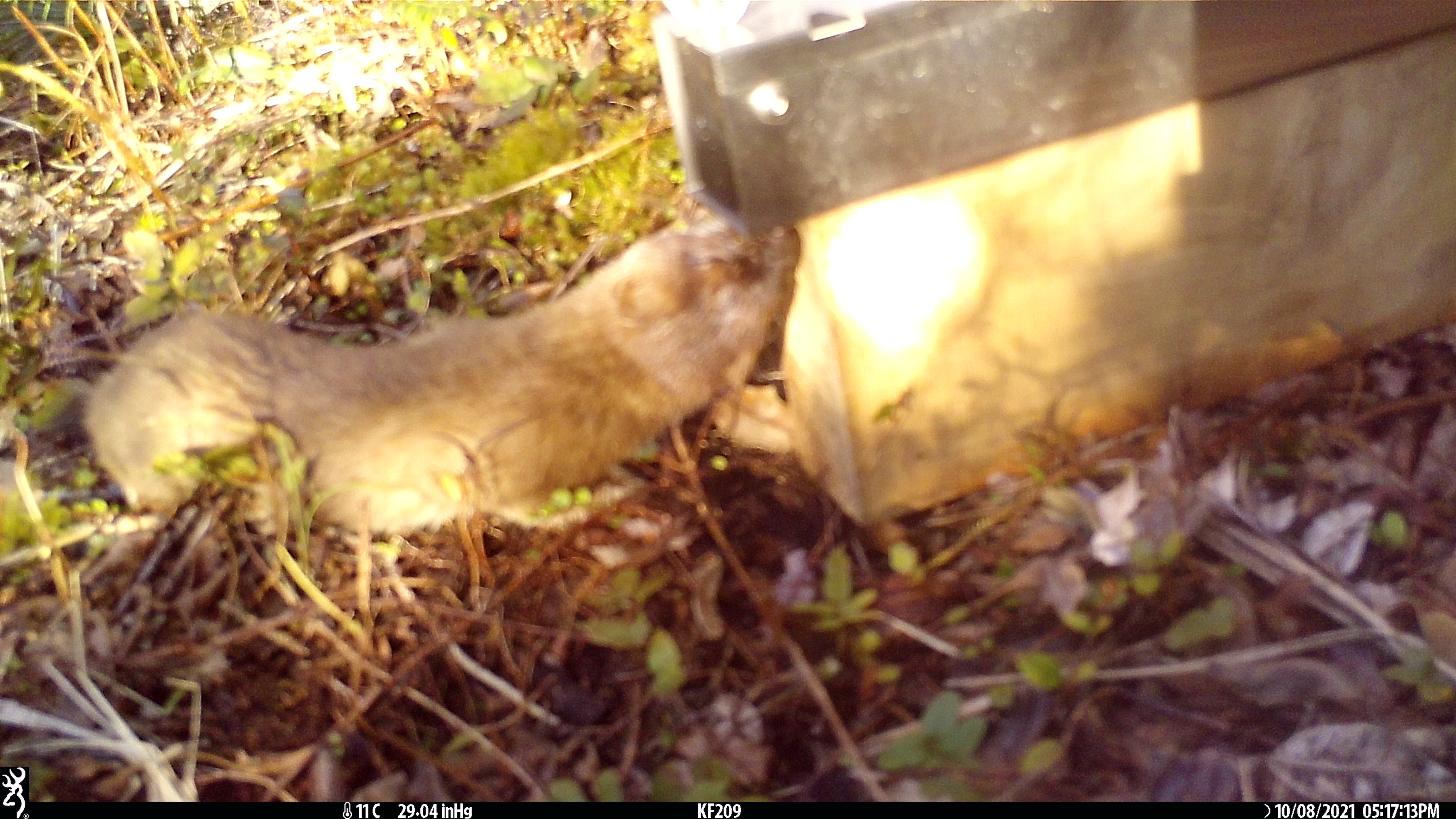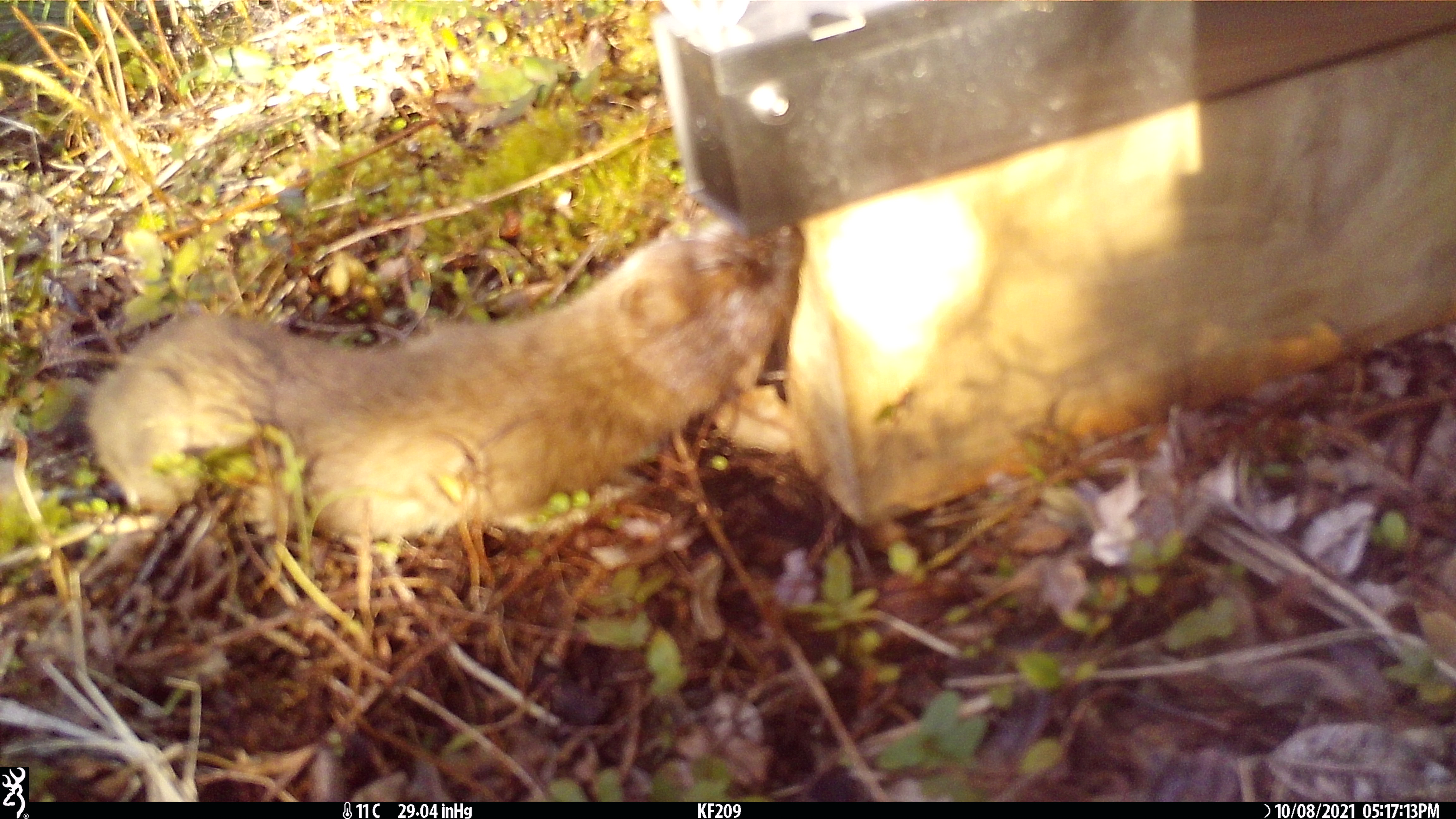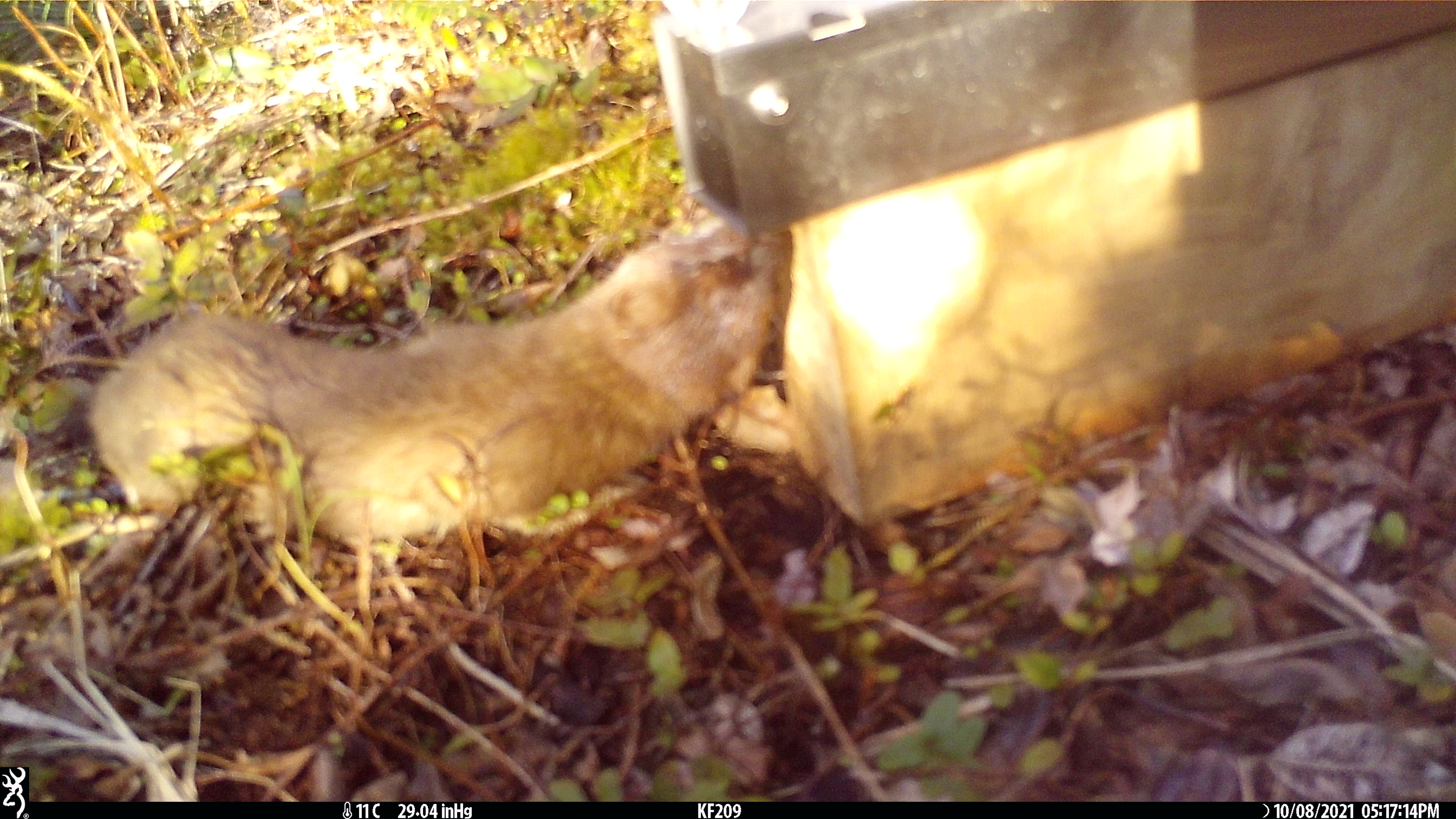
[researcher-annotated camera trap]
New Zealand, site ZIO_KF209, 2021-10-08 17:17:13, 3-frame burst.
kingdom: Animalia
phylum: Chordata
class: Mammalia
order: Carnivora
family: Mustelidae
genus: Mustela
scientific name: Mustela erminea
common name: stoat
Stoat (Mustela erminea).